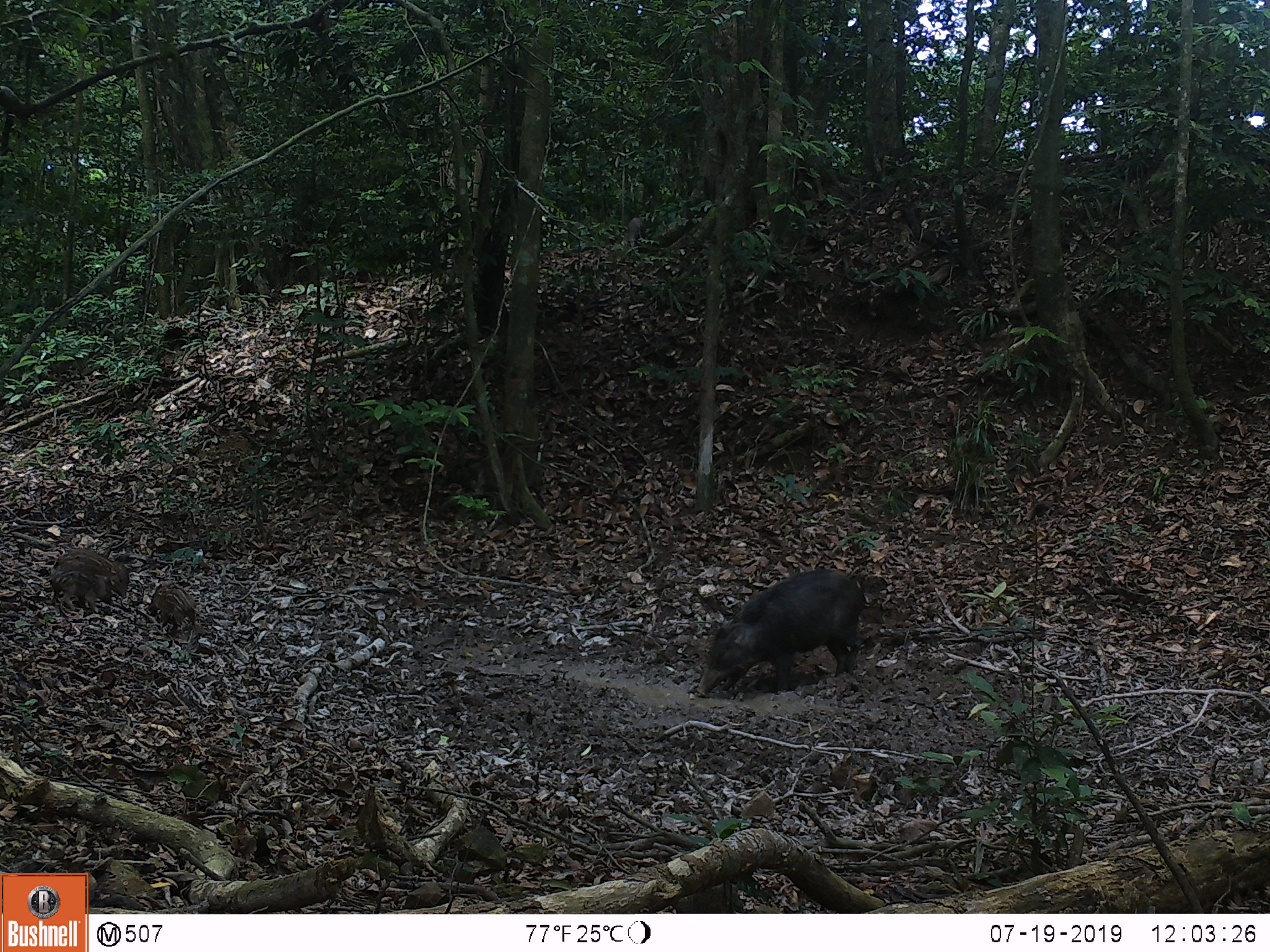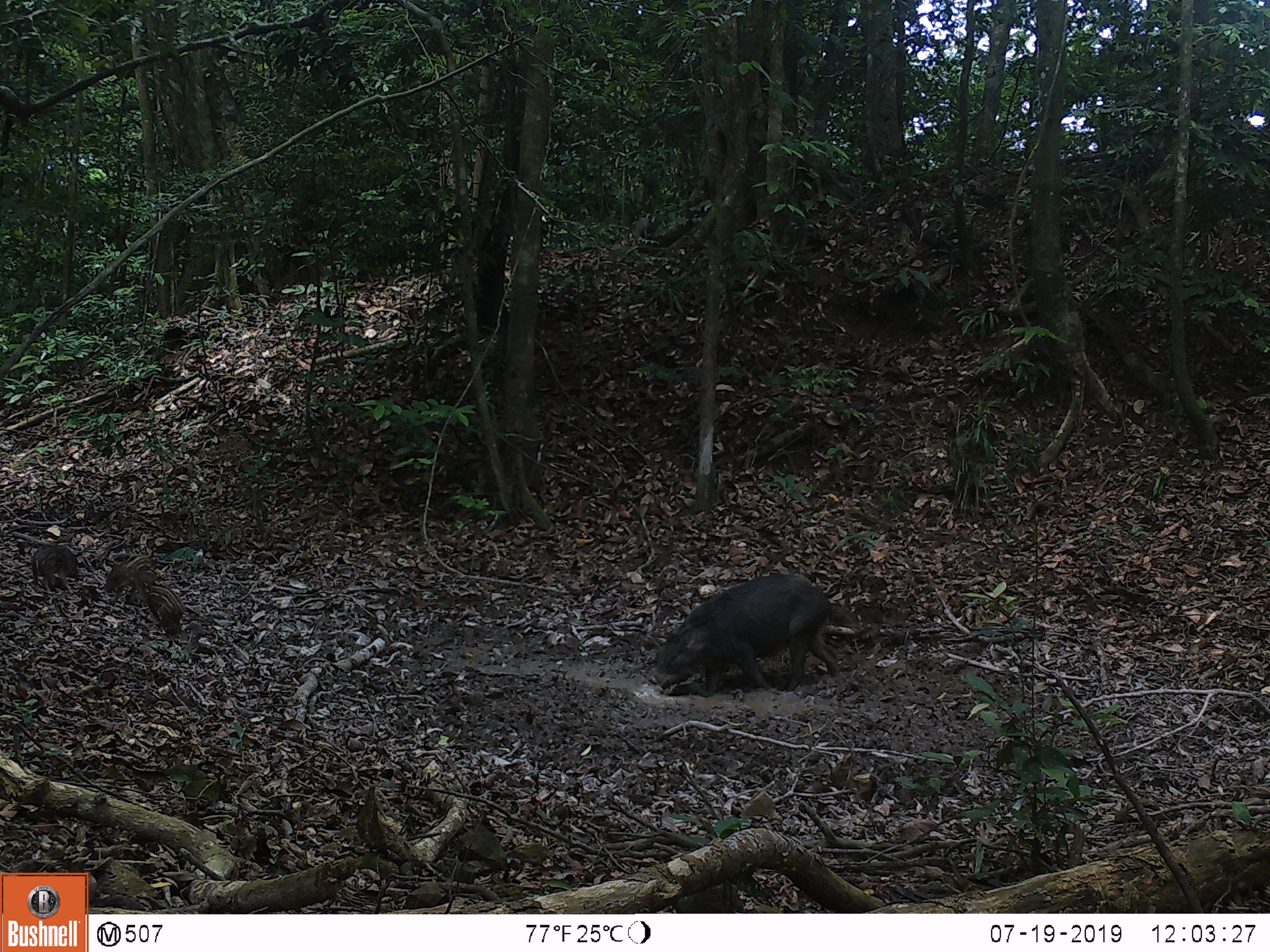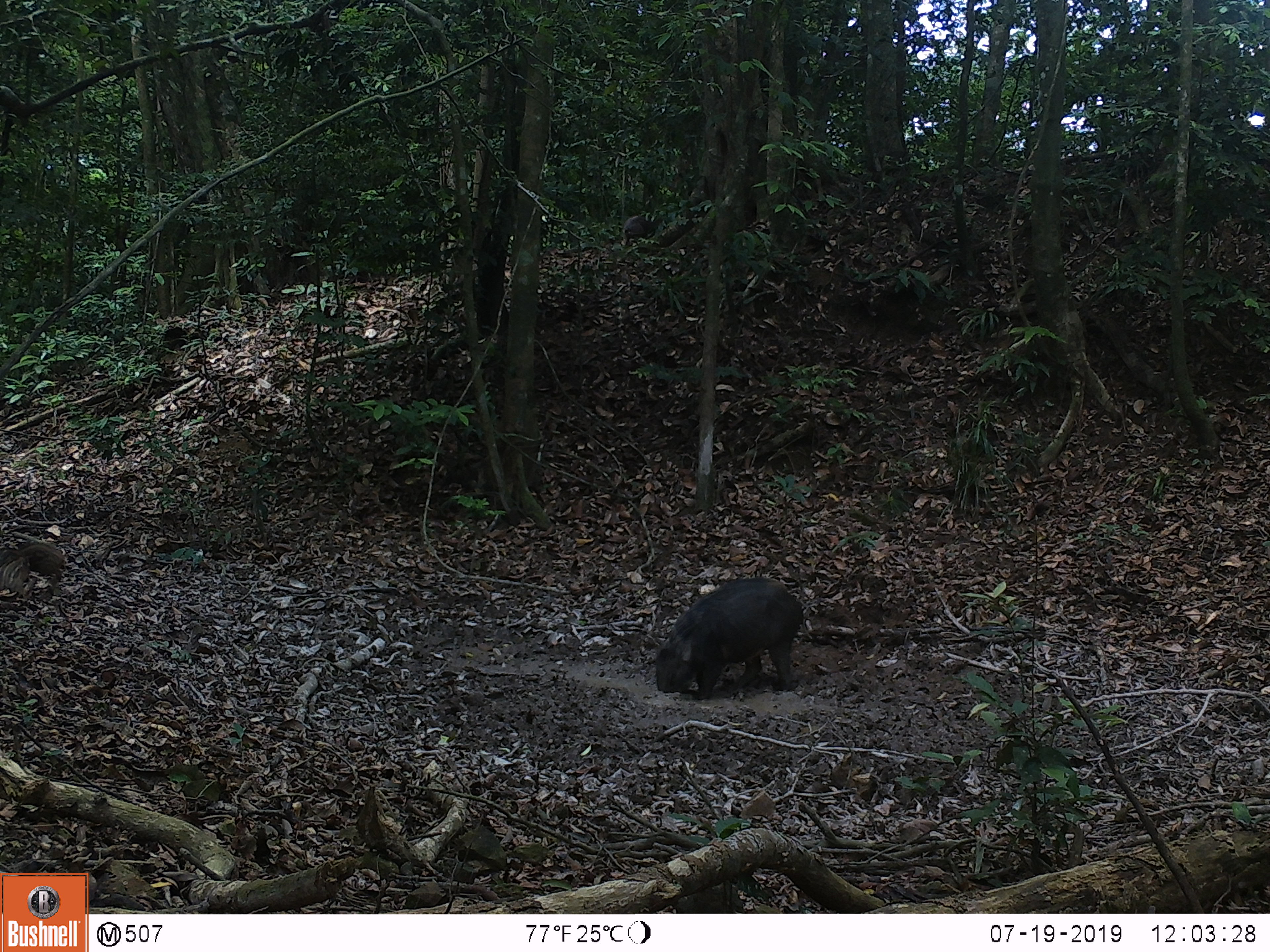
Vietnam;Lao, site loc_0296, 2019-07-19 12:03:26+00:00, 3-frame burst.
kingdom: Animalia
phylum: Chordata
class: Mammalia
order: Artiodactyla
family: Suidae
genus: Sus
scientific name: Sus scrofa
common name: eurasian wild pig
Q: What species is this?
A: Eurasian wild pig (Sus scrofa).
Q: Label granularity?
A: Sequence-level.